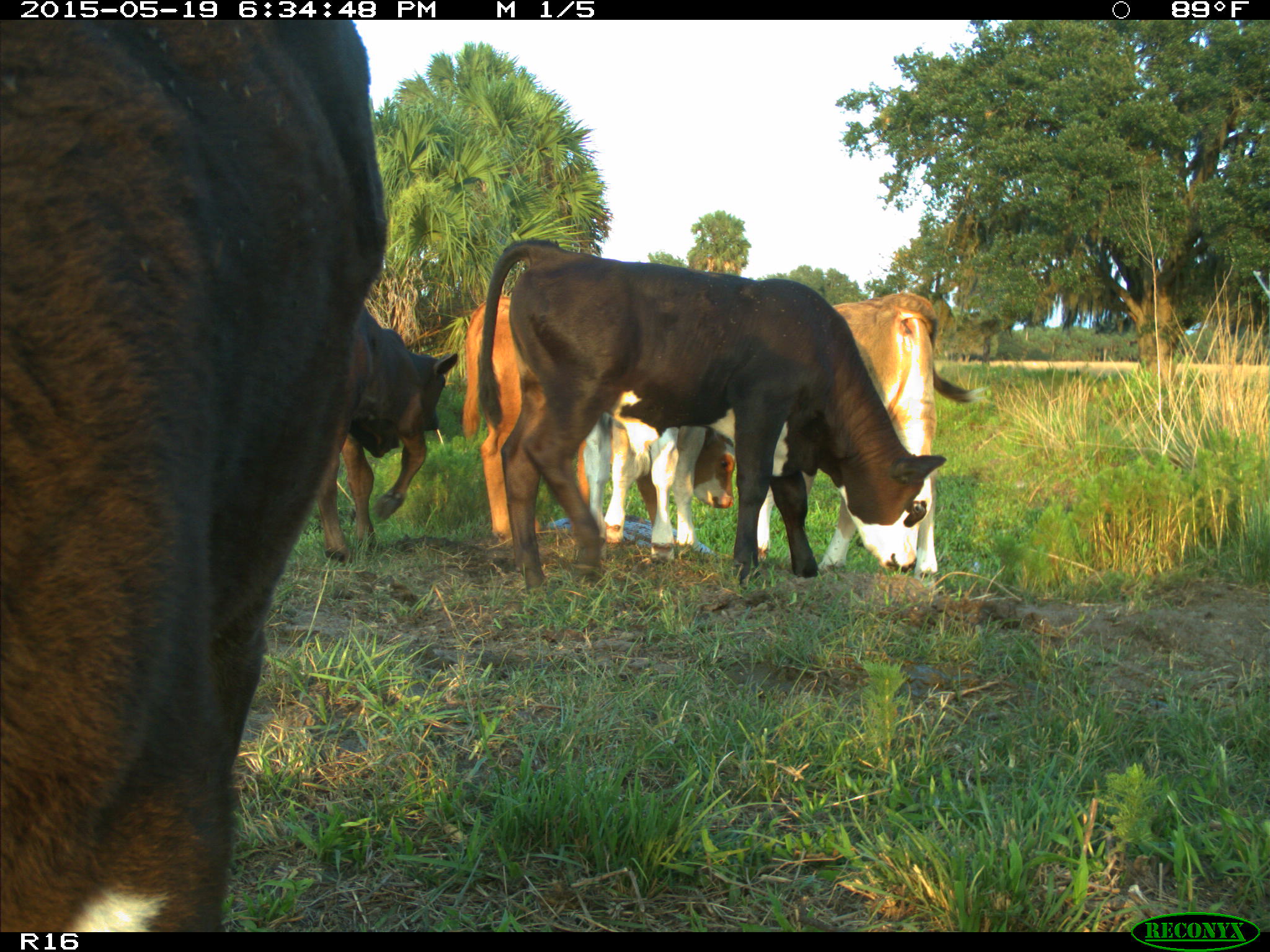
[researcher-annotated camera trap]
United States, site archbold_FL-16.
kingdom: Animalia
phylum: Chordata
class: Mammalia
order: Artiodactyla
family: Bovidae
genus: Bos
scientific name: Bos taurus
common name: domestic cow